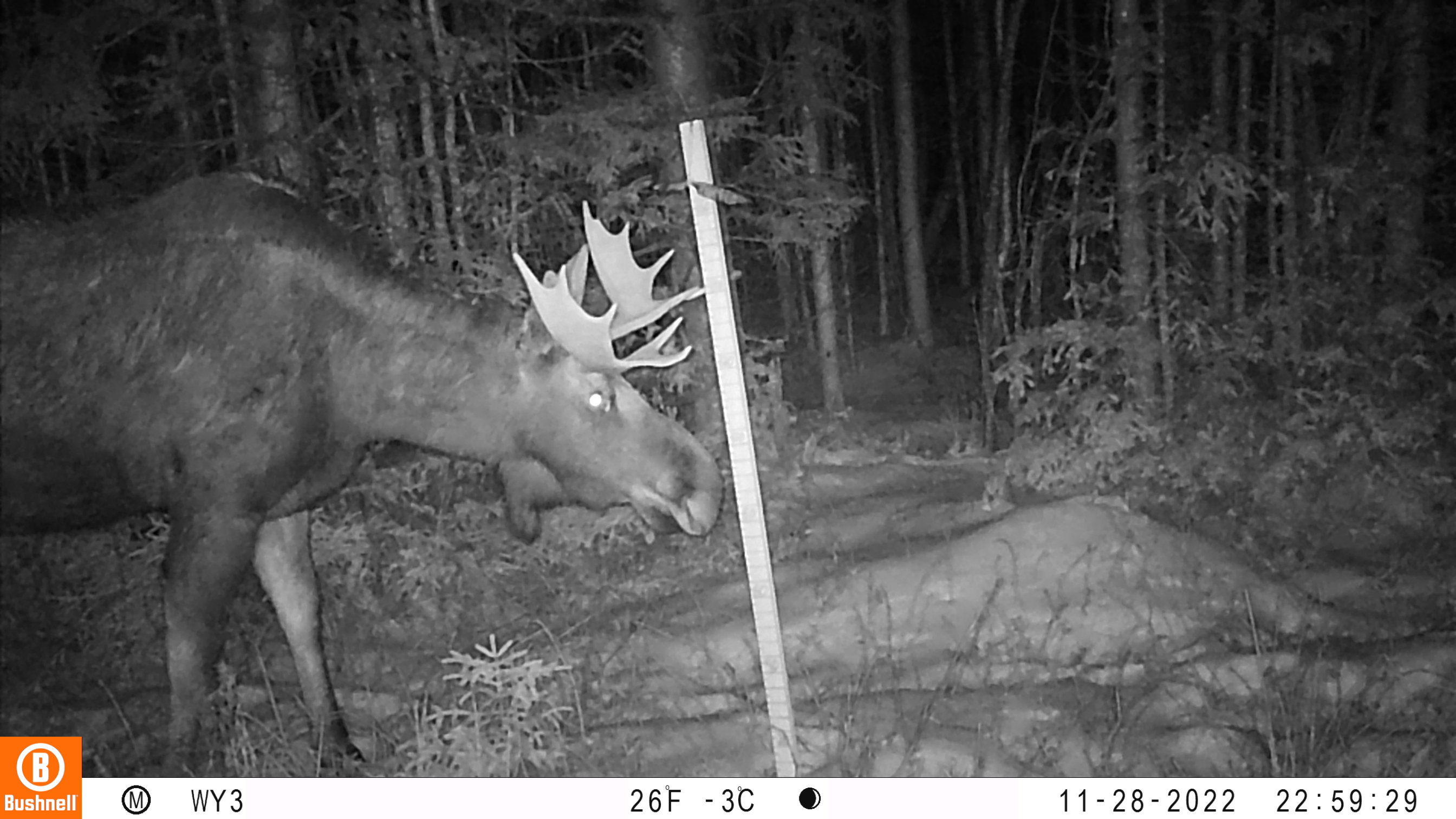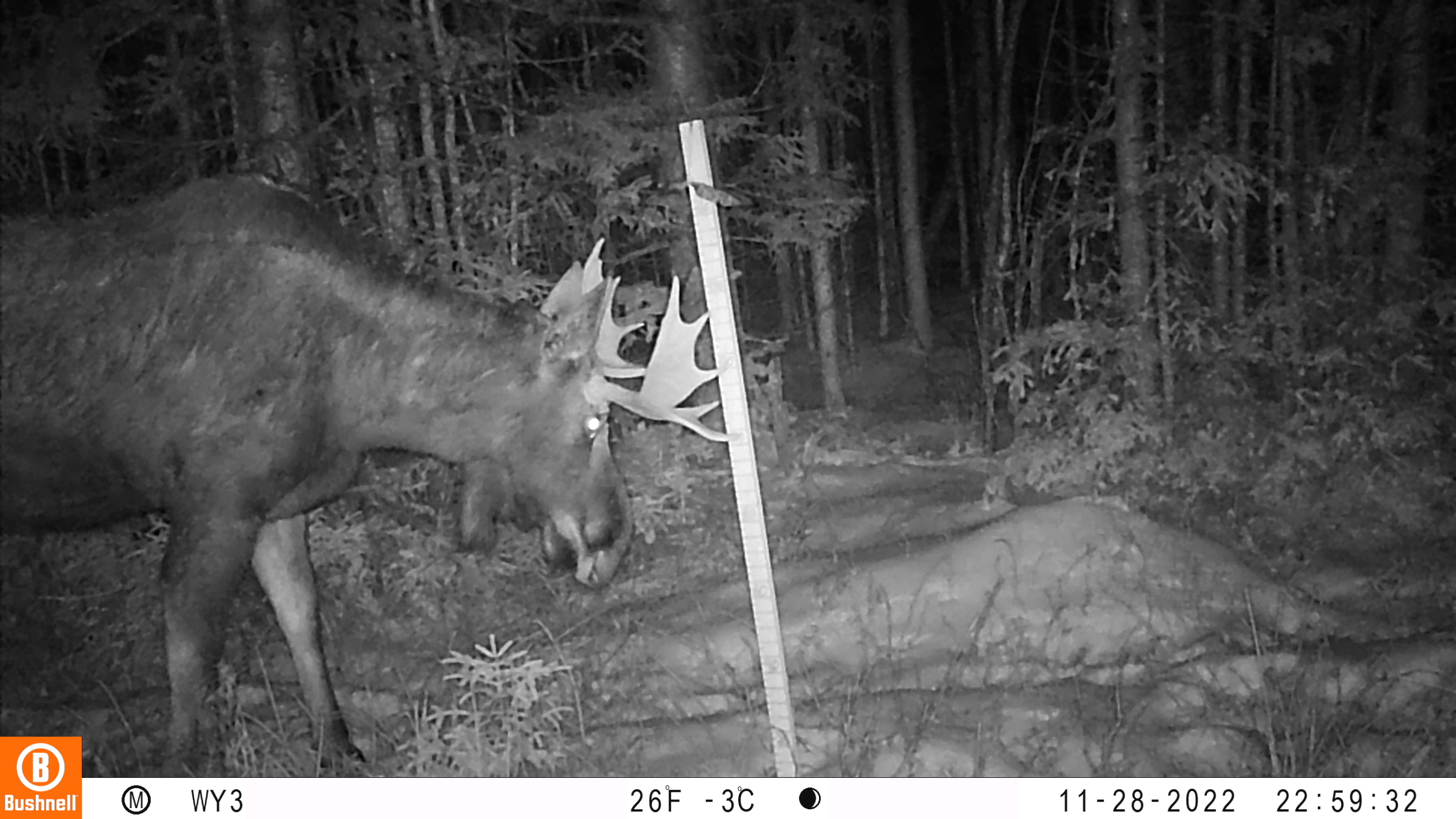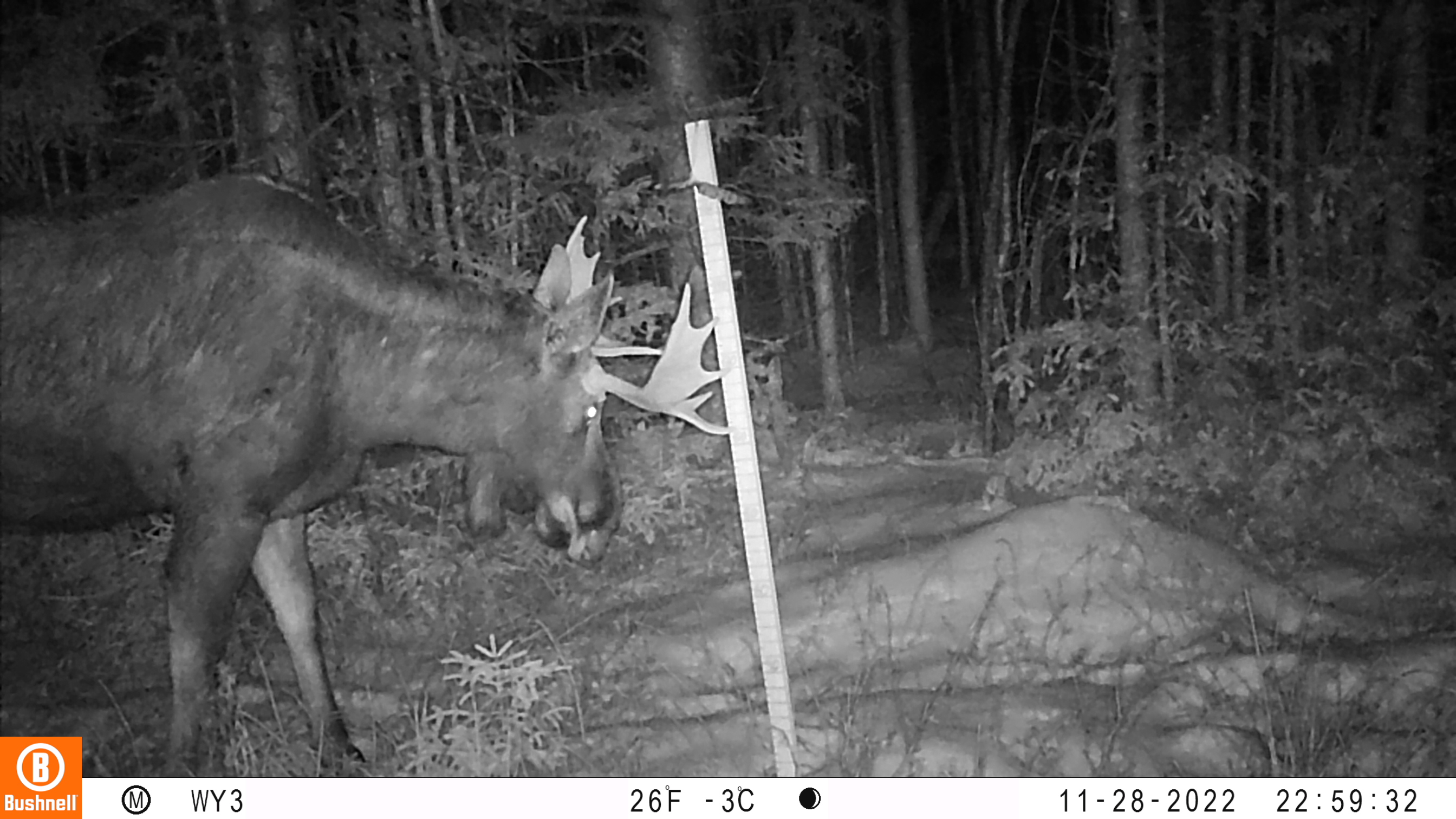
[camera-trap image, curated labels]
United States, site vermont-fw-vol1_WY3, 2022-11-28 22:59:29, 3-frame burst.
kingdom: Animalia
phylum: Chordata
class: Mammalia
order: Artiodactyla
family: Cervidae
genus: Alces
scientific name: Alces alces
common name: moose